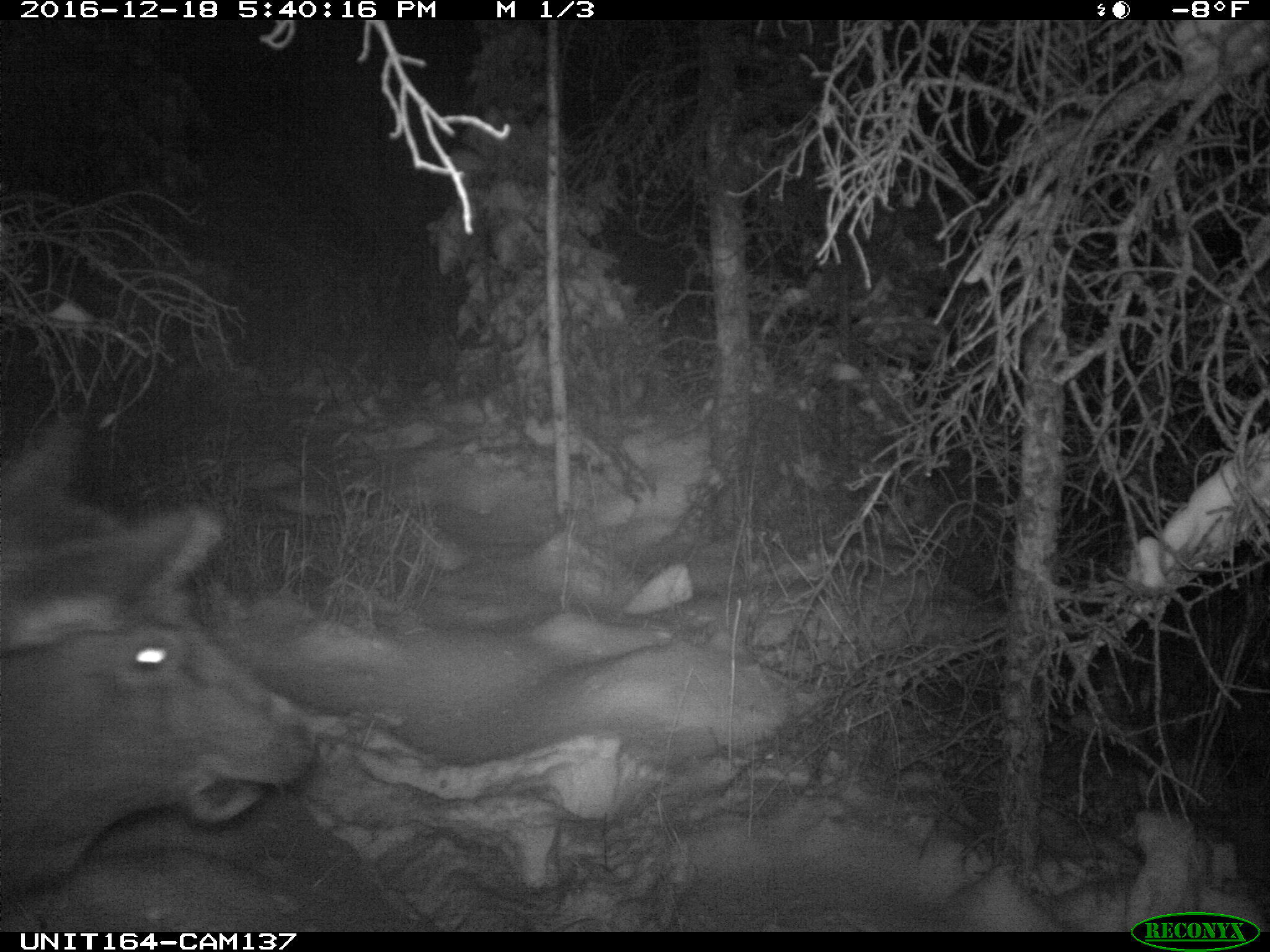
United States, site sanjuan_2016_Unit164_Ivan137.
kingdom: Animalia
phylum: Chordata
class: Mammalia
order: Artiodactyla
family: Cervidae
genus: Cervus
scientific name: Cervus elaphus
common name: red deer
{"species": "Cervus elaphus (red deer)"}